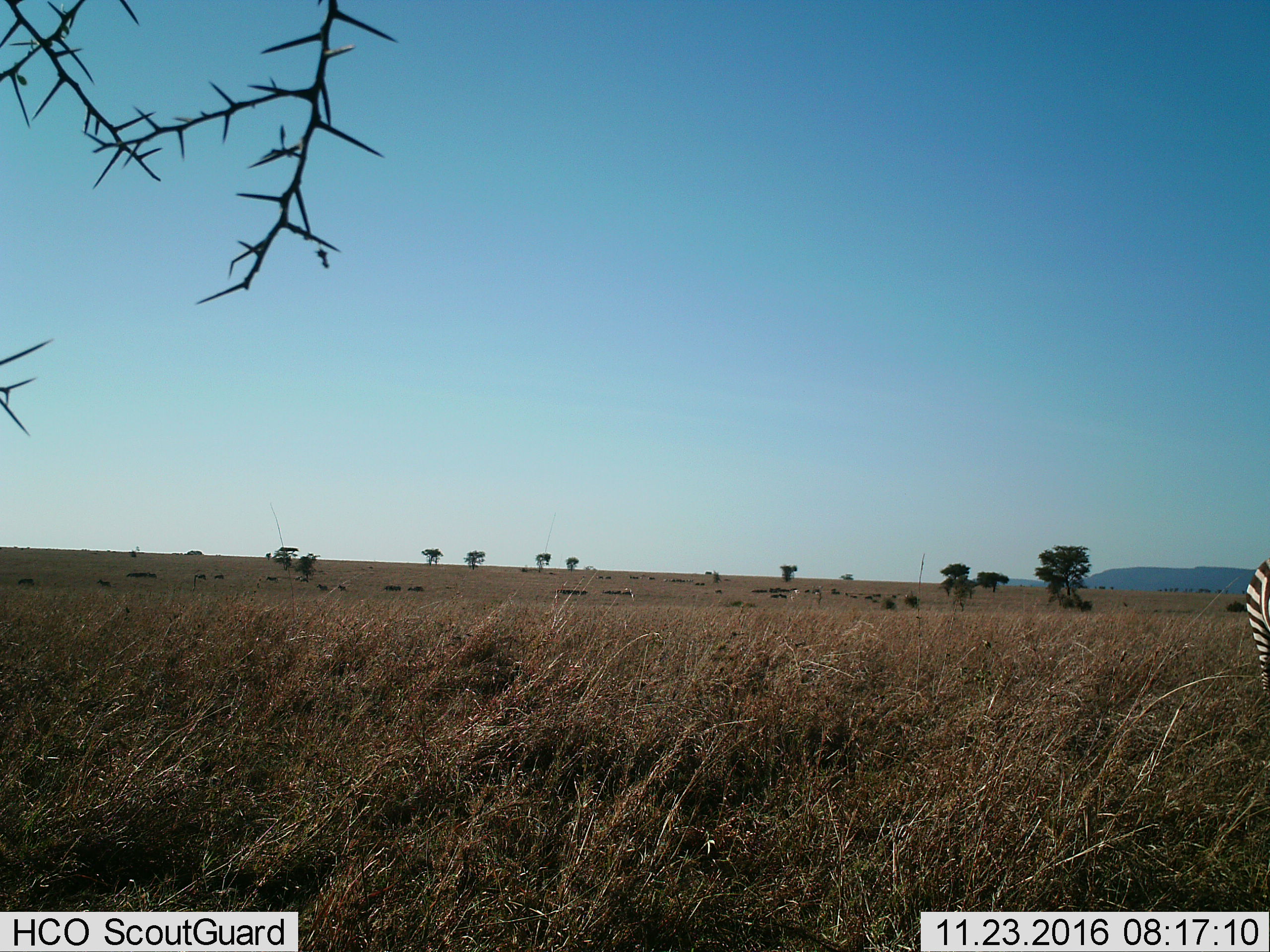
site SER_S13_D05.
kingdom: Animalia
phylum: Chordata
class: Mammalia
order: Perissodactyla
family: Equidae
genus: Equus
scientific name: Equus quagga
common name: plains zebra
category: zebraplains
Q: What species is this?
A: Zebraplains (plains zebra) (Equus quagga).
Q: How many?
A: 1.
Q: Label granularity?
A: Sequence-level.